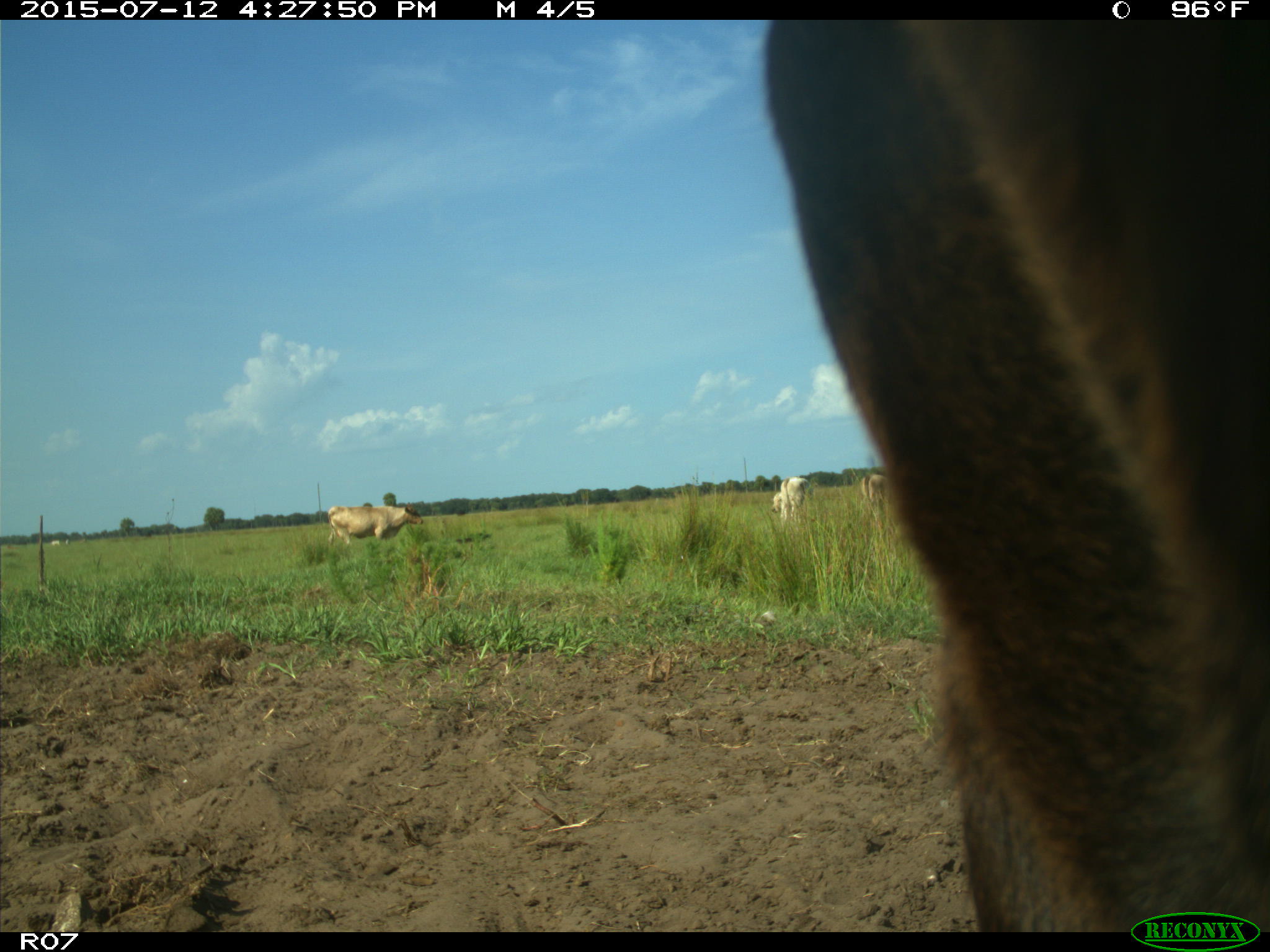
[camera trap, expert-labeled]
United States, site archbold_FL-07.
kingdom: Animalia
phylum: Chordata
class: Mammalia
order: Artiodactyla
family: Bovidae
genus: Bos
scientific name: Bos taurus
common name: domestic cow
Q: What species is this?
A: Bos taurus (domestic cow).